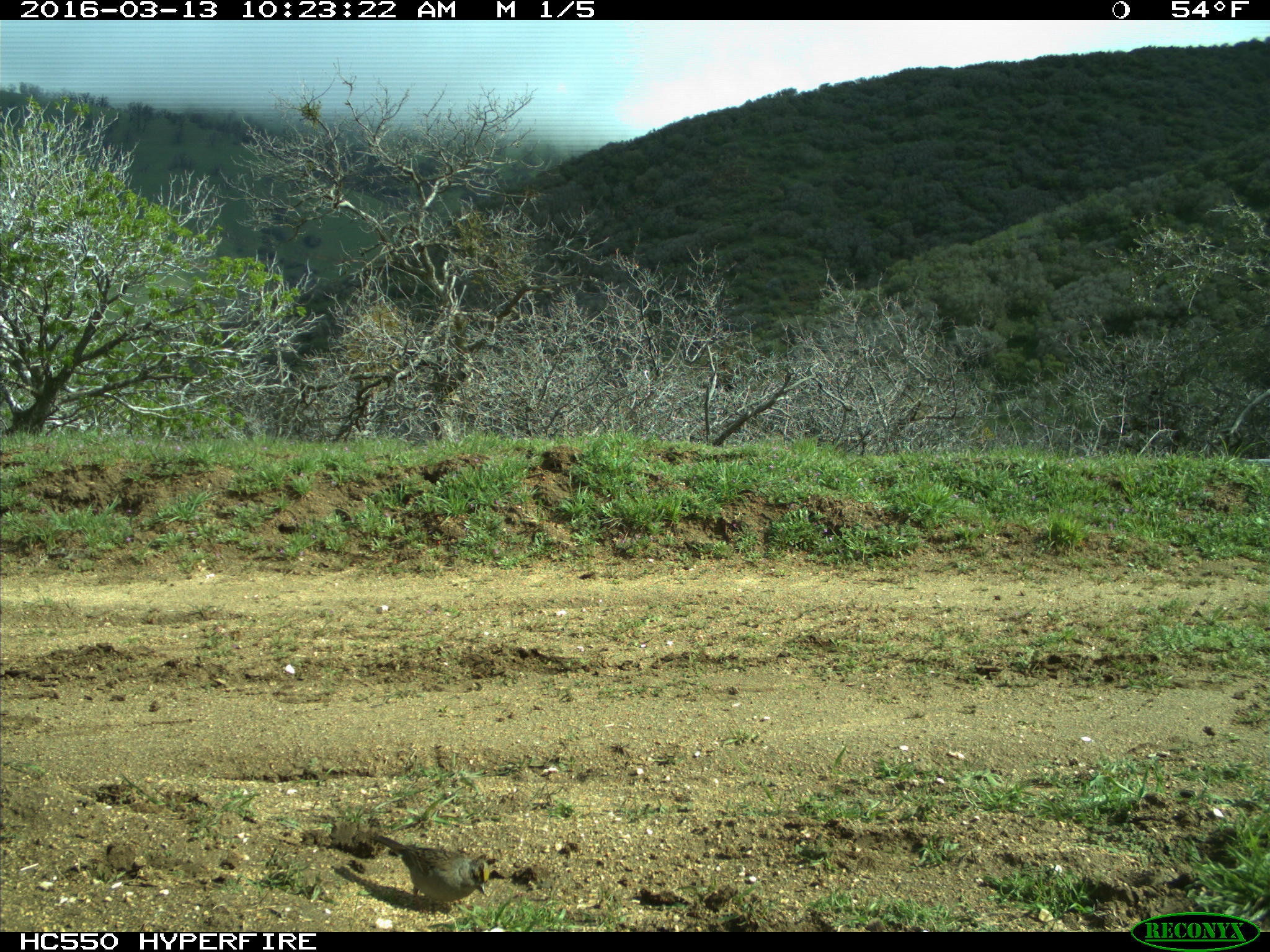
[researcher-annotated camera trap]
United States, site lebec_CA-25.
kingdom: Animalia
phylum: Chordata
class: Aves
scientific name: Aves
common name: birds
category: unidentified bird